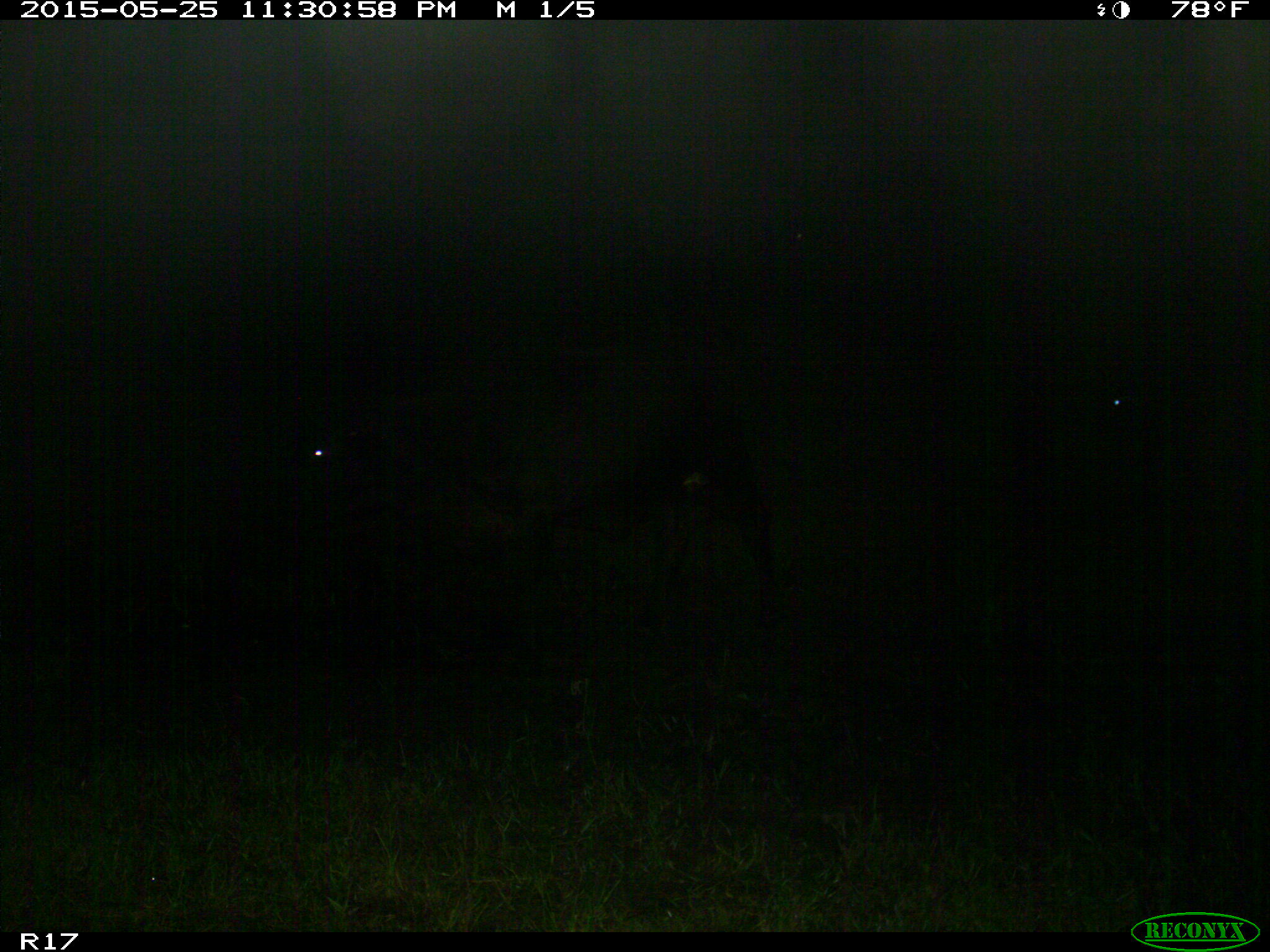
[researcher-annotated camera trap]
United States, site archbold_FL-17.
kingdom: Animalia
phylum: Chordata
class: Mammalia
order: Artiodactyla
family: Bovidae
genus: Bos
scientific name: Bos taurus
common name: domestic cow